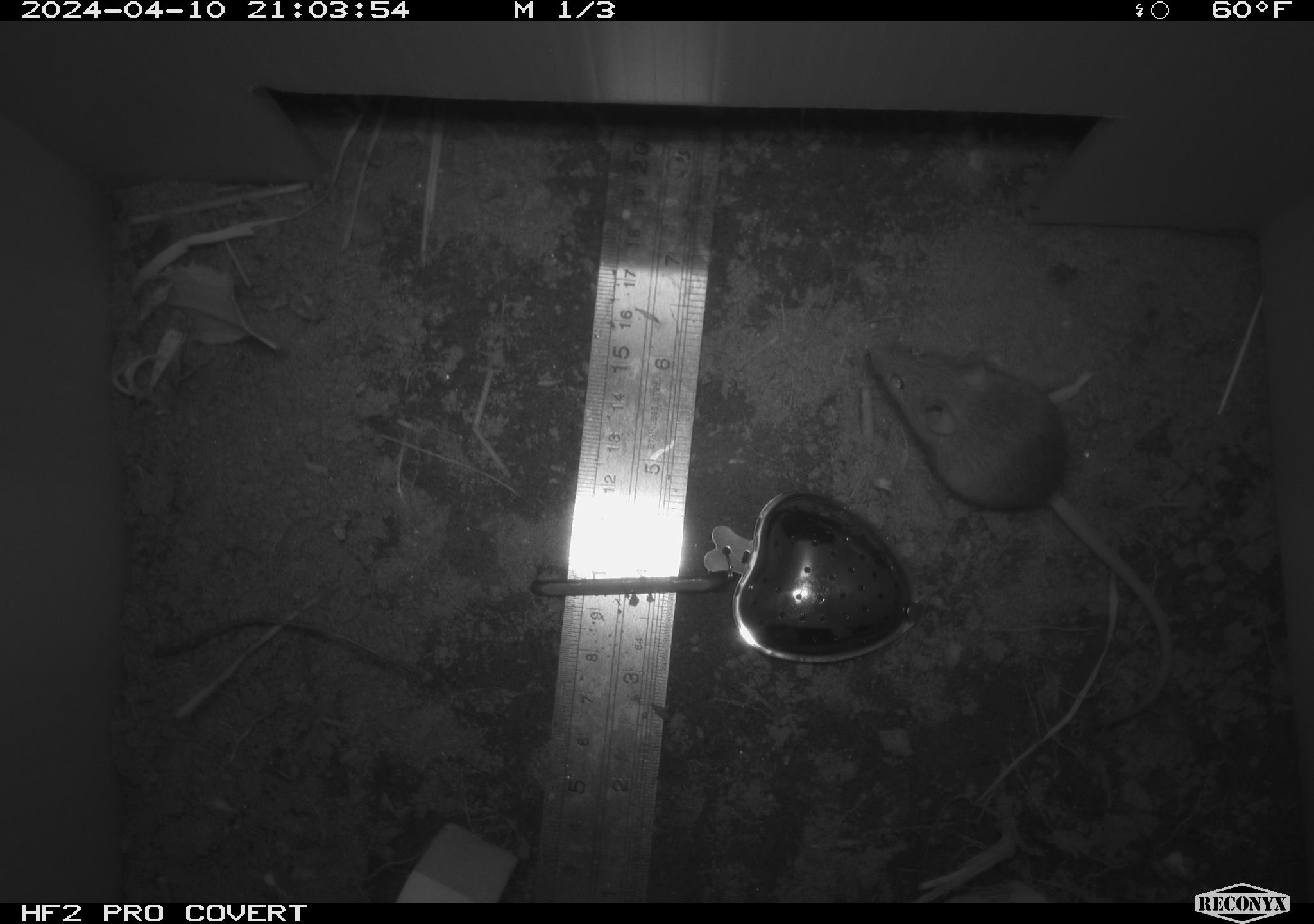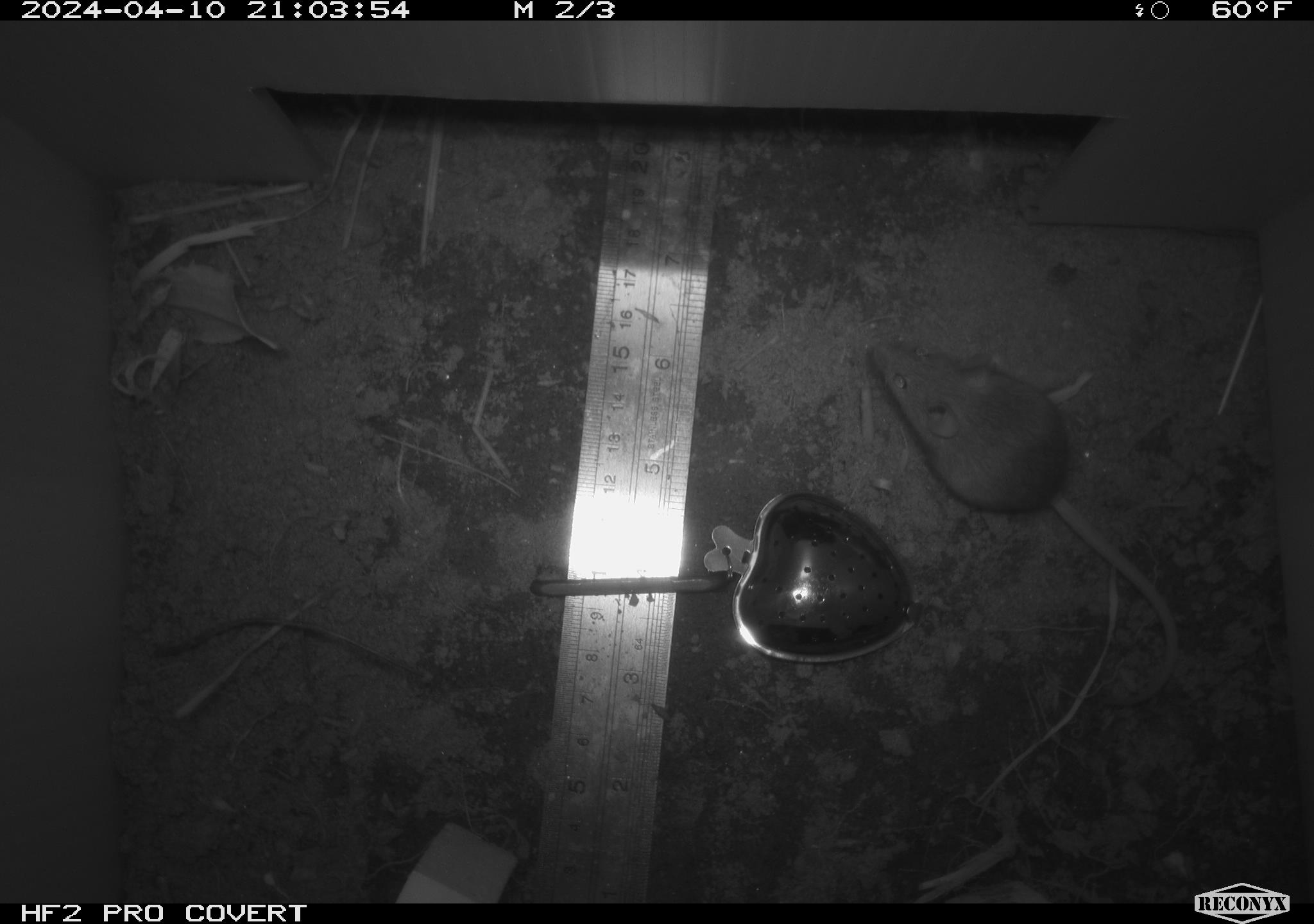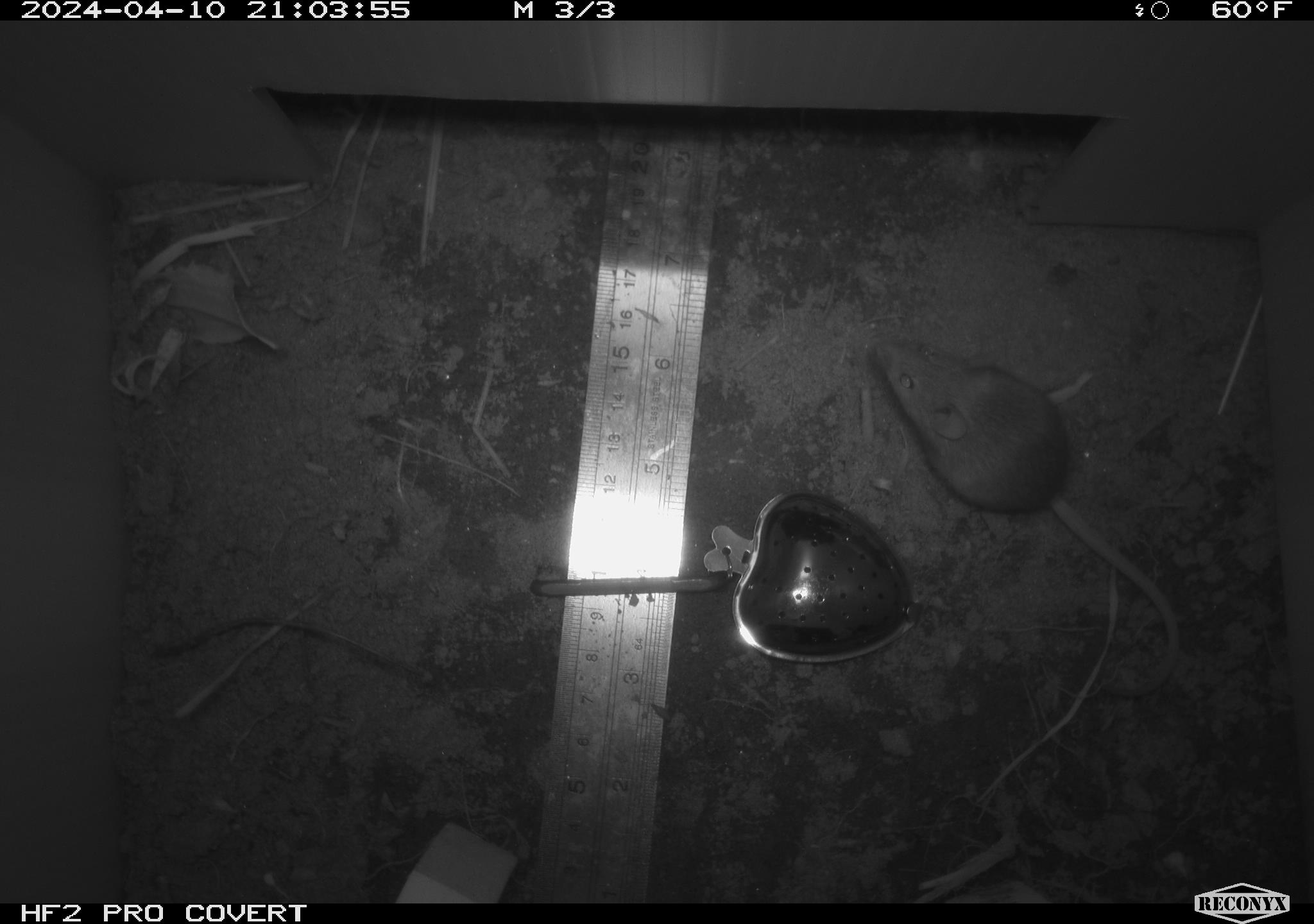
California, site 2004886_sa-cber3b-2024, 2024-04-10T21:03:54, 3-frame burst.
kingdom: Animalia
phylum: Chordata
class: Mammalia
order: Rodentia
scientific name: Rodentia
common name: mouse species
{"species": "mouse species (Rodentia)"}